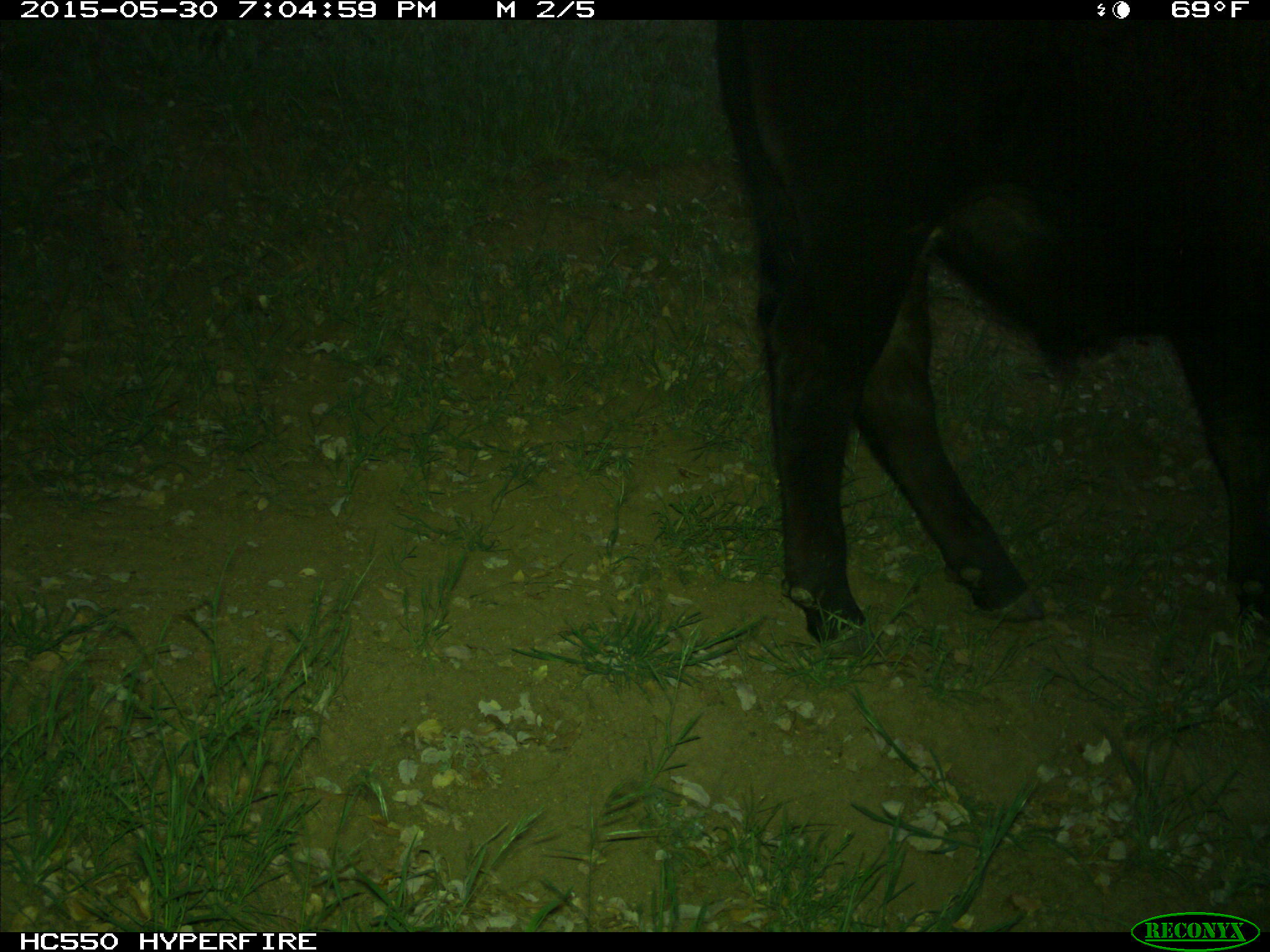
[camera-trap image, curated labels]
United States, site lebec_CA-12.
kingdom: Animalia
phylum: Chordata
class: Mammalia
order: Artiodactyla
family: Bovidae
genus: Bos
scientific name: Bos taurus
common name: domestic cow